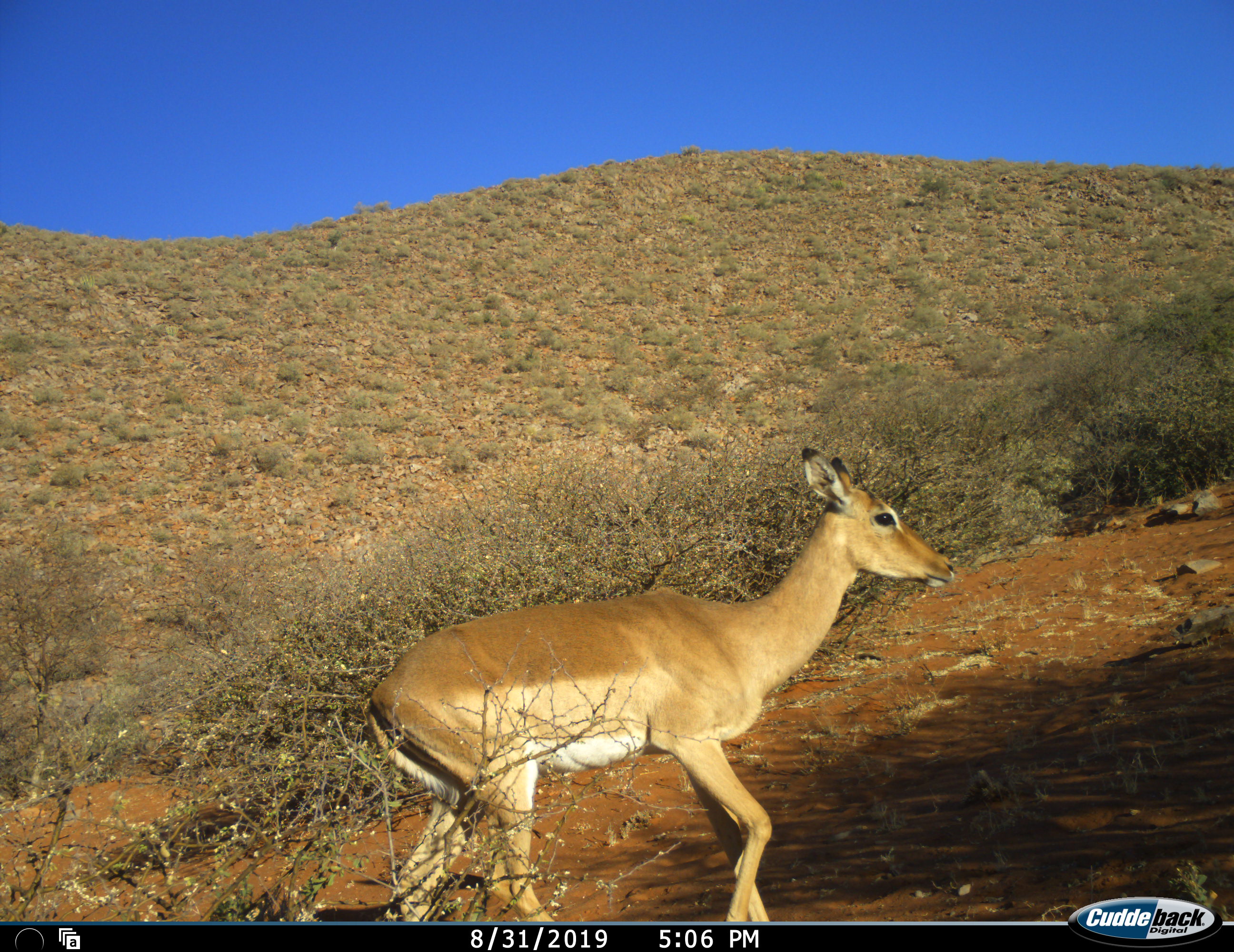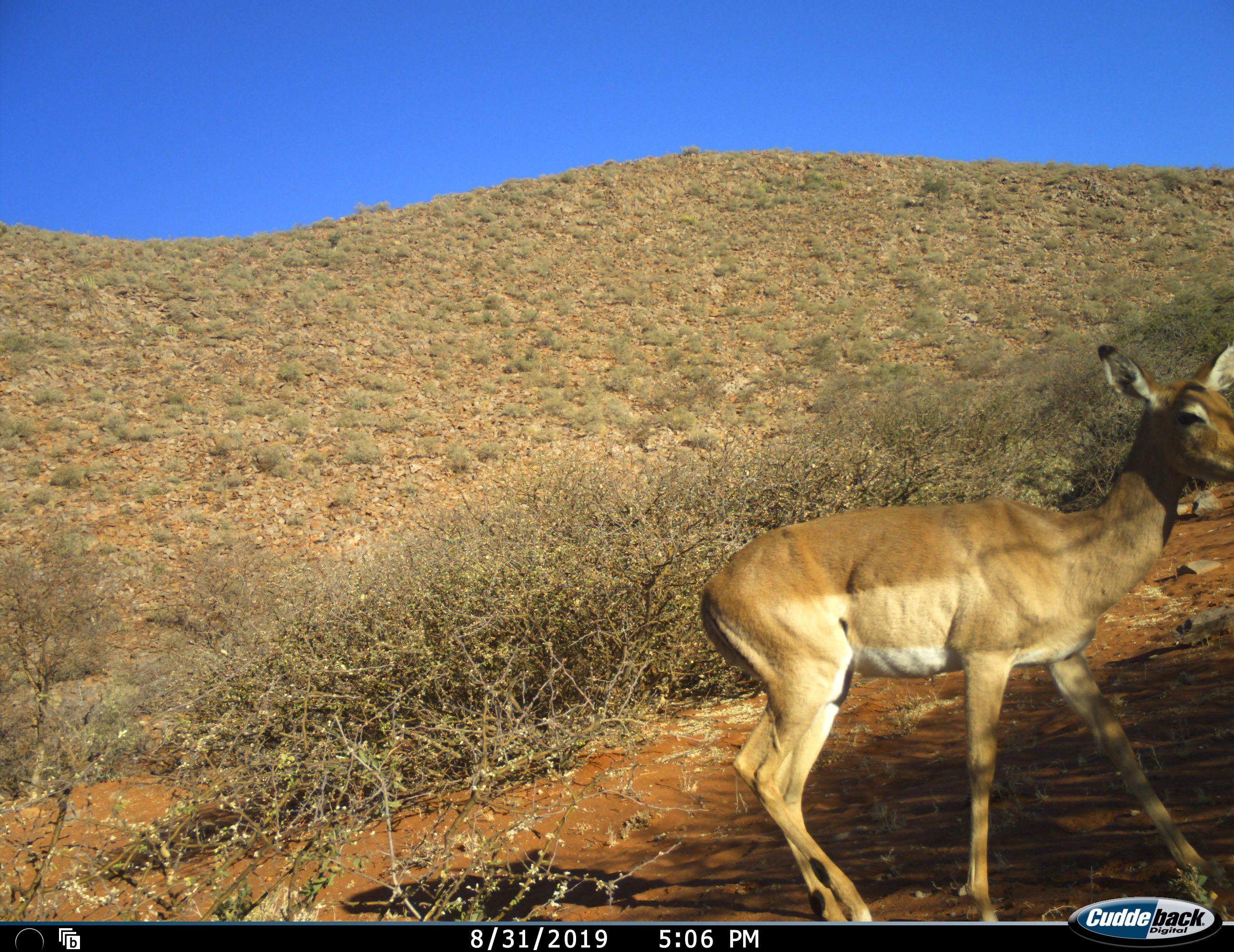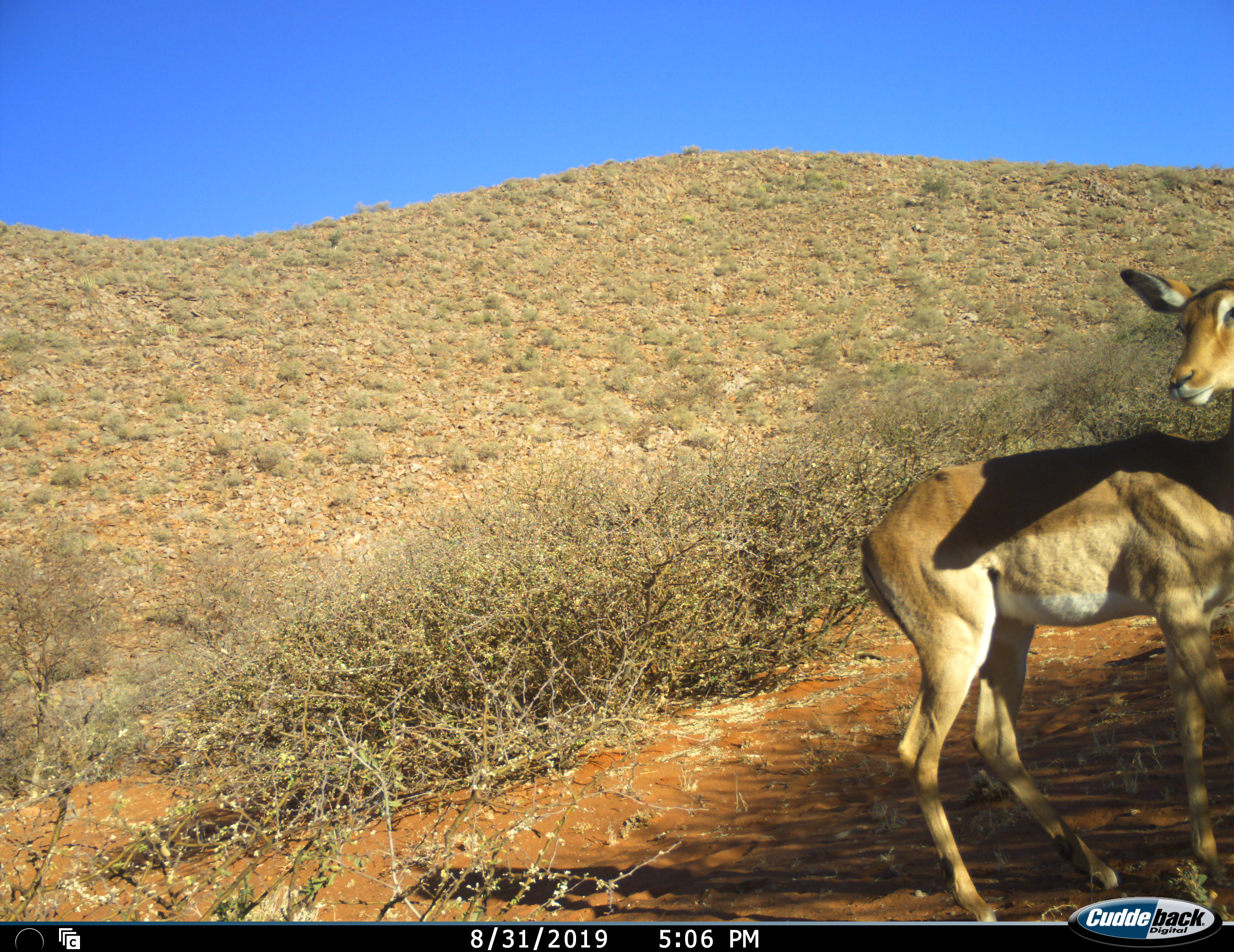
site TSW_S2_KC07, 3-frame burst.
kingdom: Animalia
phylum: Chordata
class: Mammalia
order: Artiodactyla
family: Bovidae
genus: Aepyceros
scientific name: Aepyceros melampus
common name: impala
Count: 1.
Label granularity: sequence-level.